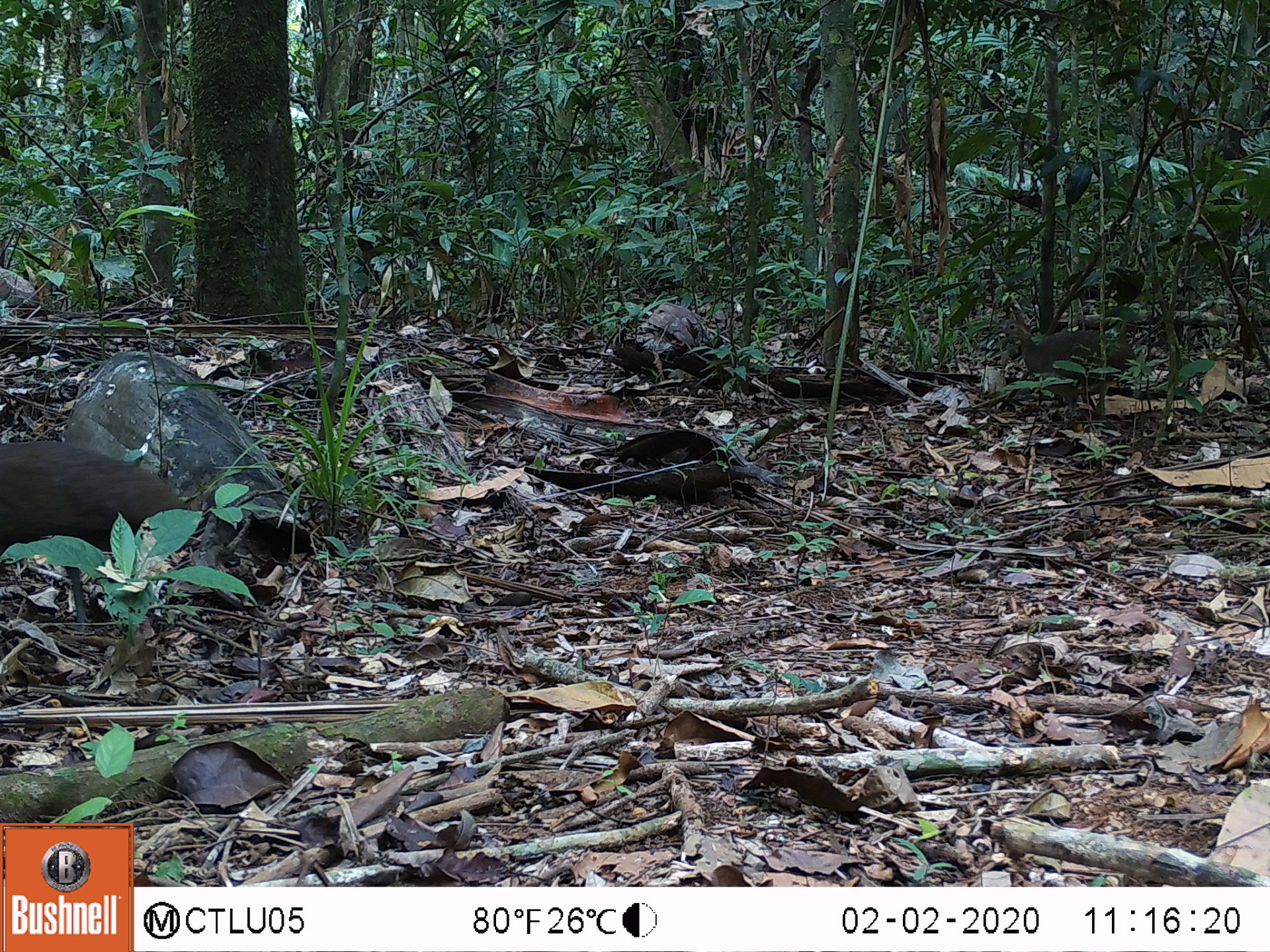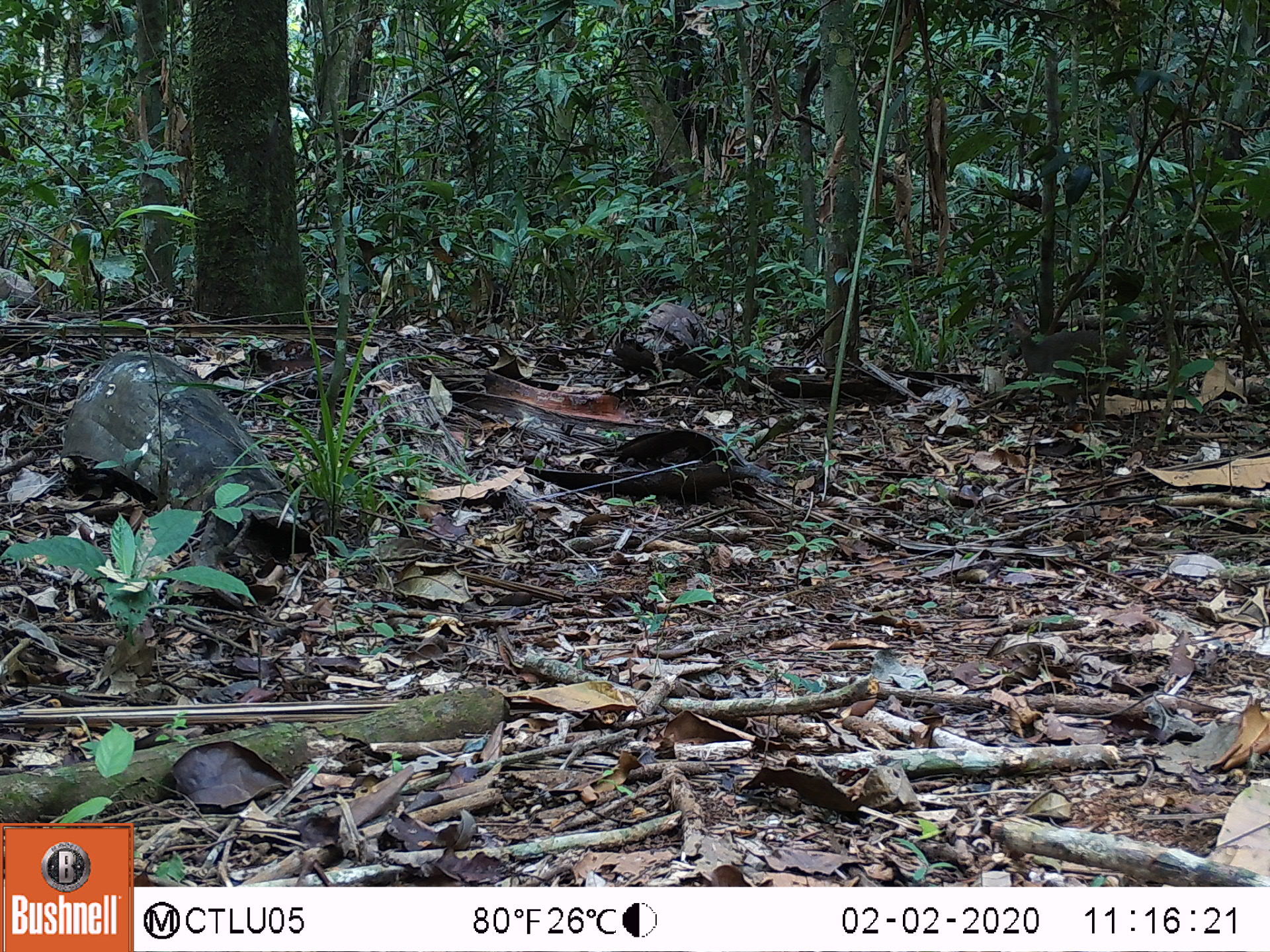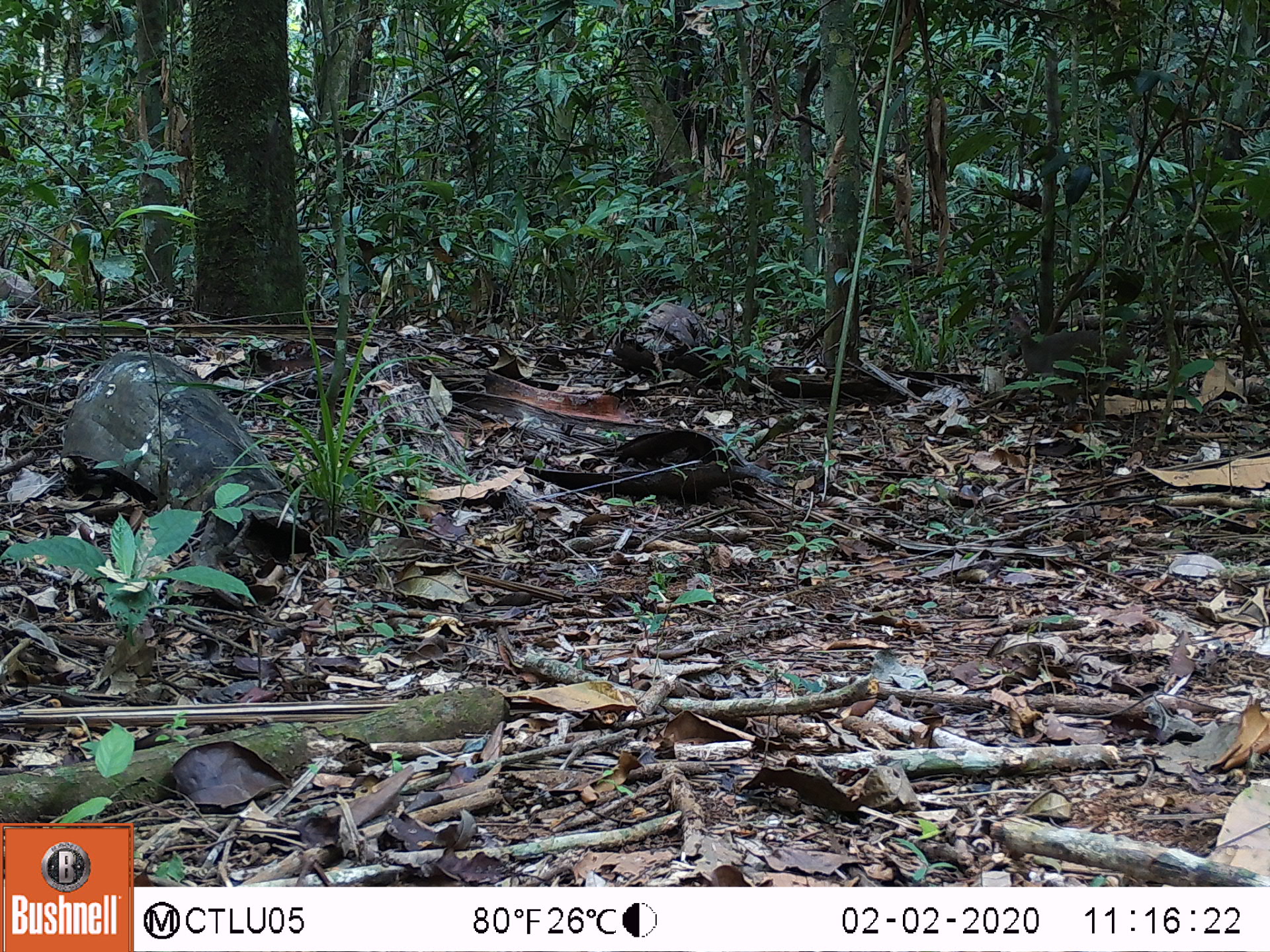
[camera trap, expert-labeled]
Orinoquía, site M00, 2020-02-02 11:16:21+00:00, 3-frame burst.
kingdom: Animalia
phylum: Chordata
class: Aves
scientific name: Aves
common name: bird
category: unknown bird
Unknown bird (bird) (Aves).